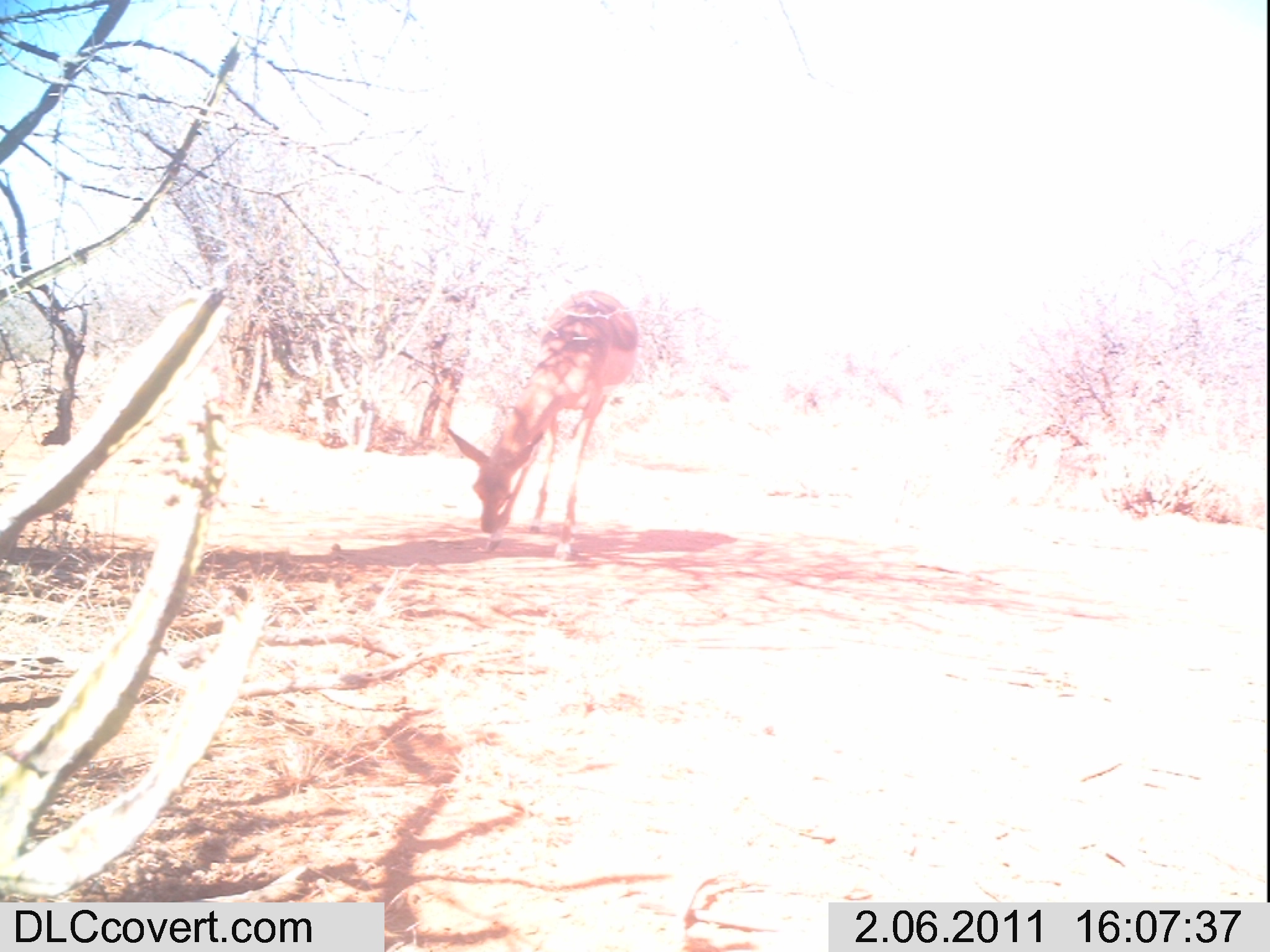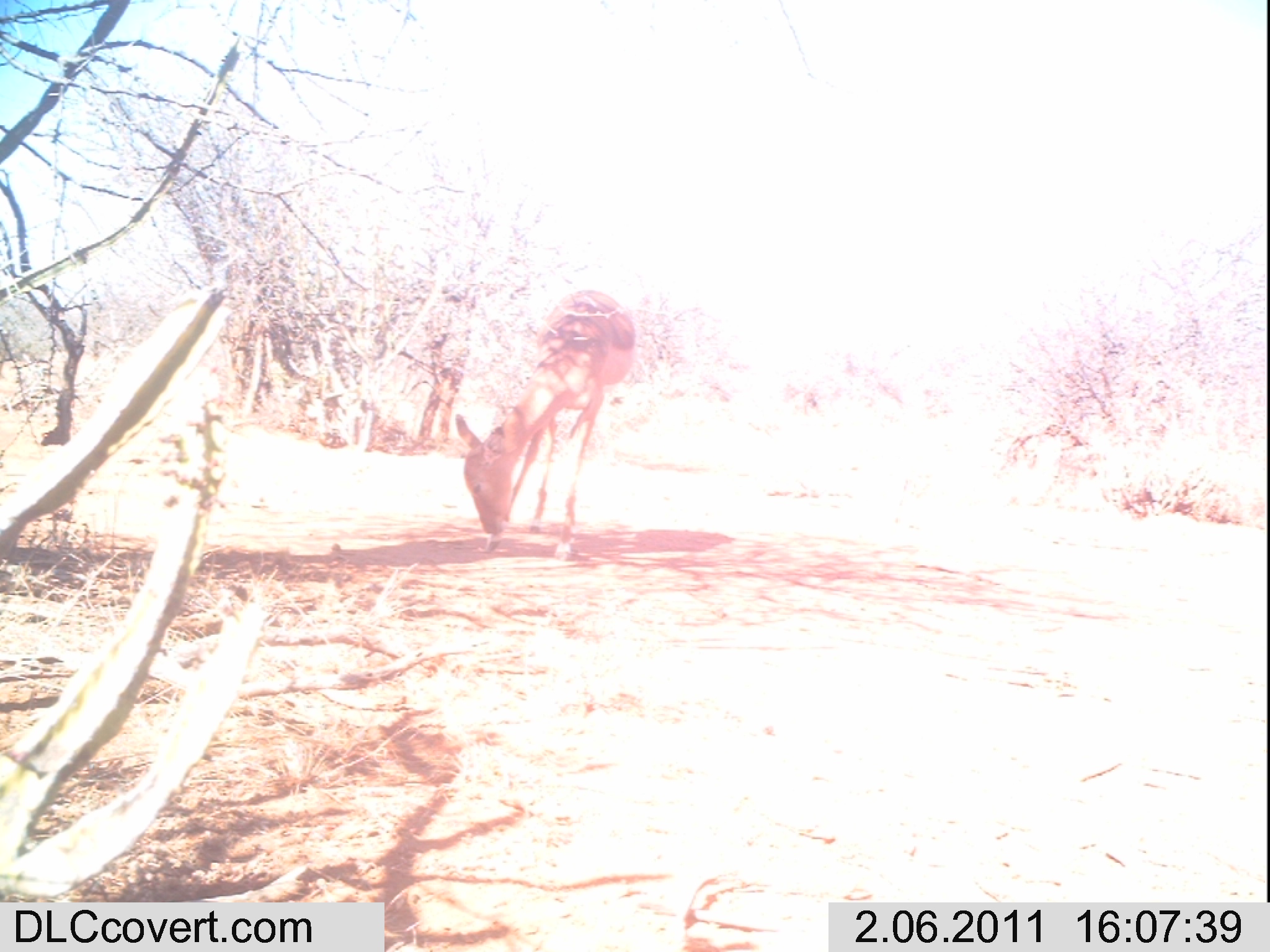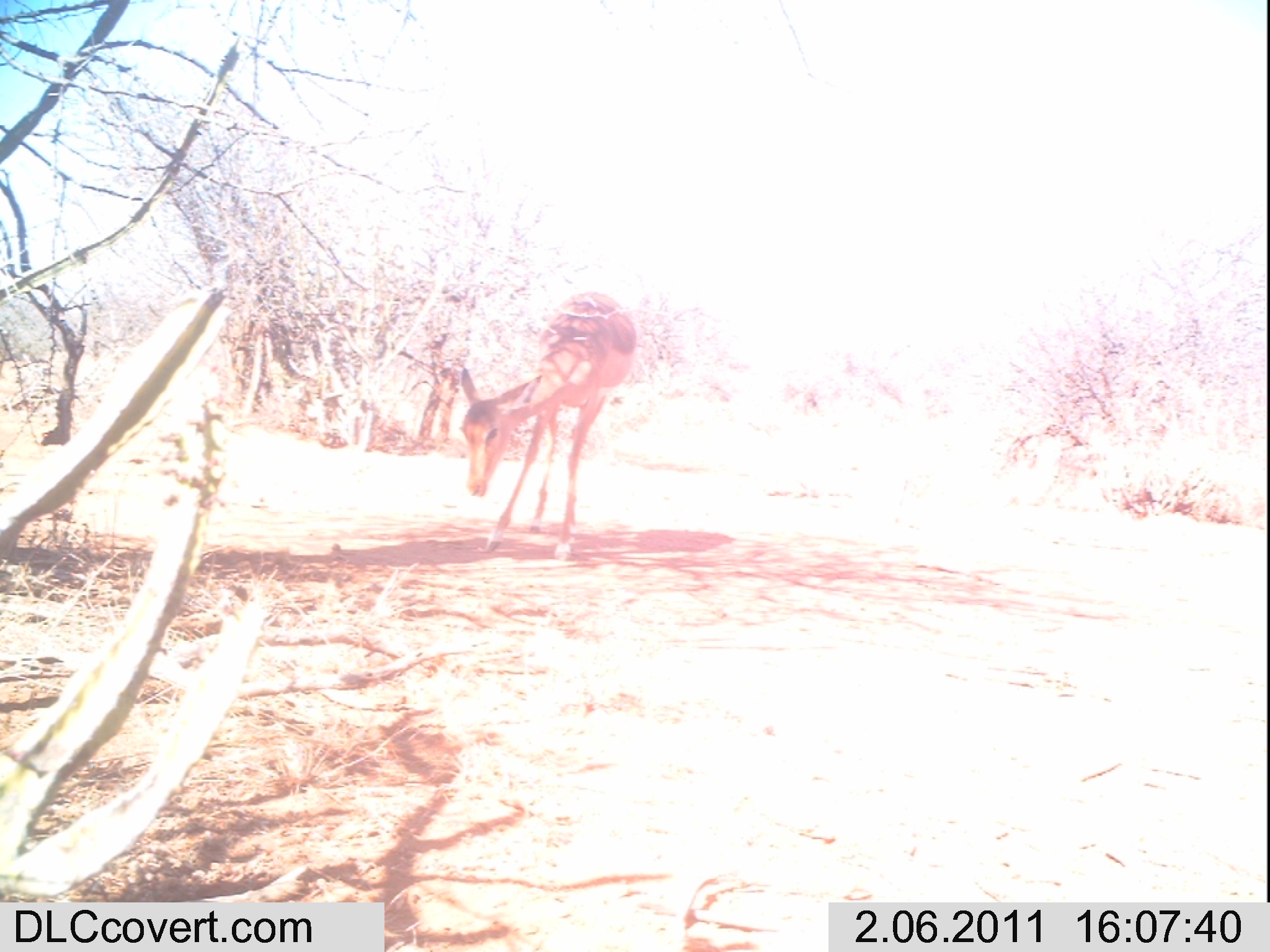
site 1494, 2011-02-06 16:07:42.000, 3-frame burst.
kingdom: Animalia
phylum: Chordata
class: Mammalia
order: Artiodactyla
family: Bovidae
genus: Aepyceros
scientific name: Aepyceros melampus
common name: impala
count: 1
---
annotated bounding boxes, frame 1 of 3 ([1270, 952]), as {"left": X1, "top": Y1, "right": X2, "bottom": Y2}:
aepyceros melampus: {"left": 446, "top": 290, "right": 638, "bottom": 562}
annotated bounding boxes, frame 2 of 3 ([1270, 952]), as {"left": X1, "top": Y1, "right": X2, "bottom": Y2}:
aepyceros melampus: {"left": 453, "top": 289, "right": 636, "bottom": 562}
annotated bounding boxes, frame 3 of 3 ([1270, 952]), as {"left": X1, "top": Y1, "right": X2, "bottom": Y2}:
aepyceros melampus: {"left": 457, "top": 290, "right": 637, "bottom": 562}